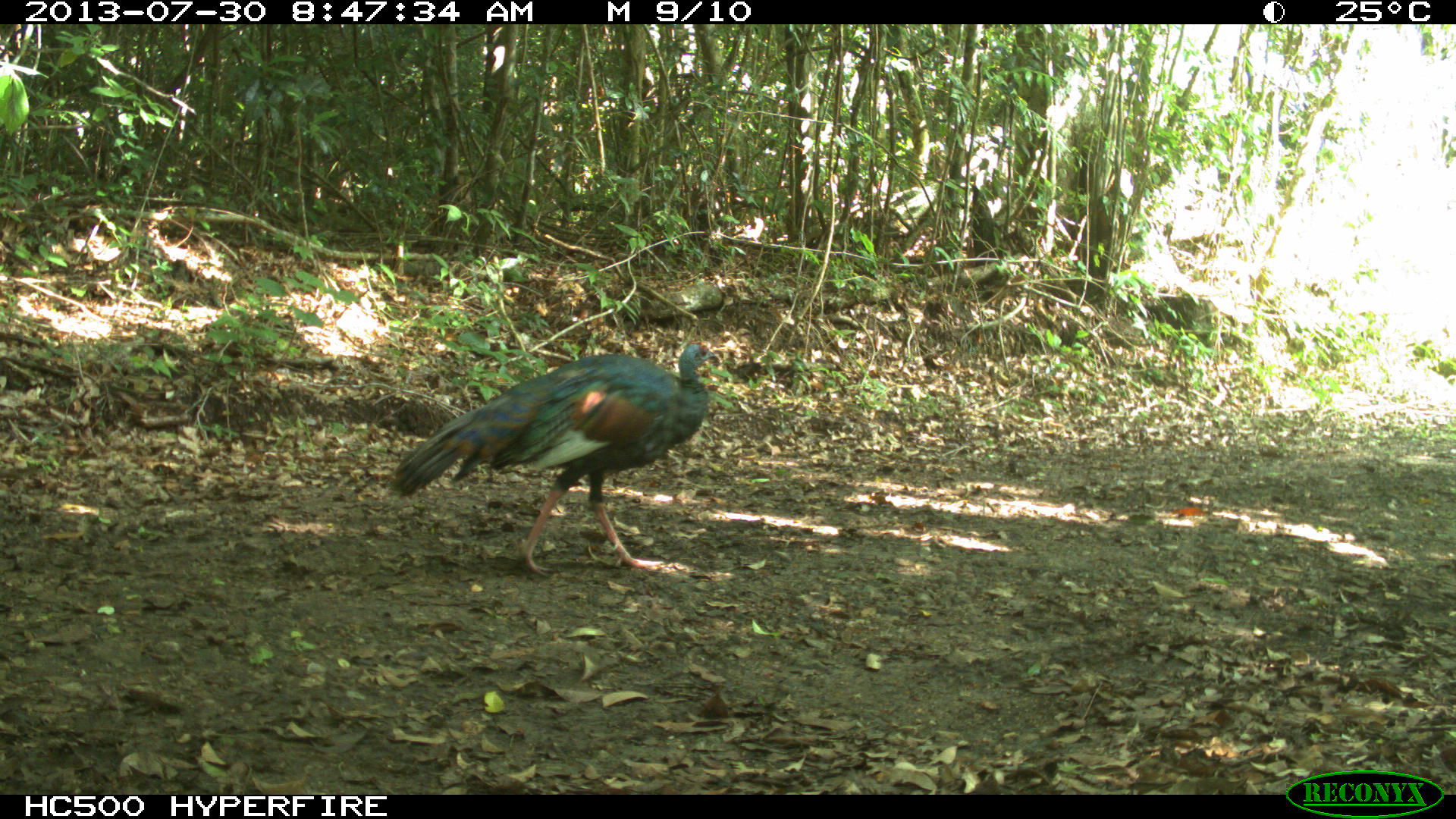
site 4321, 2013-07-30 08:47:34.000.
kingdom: Animalia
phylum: Chordata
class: Aves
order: Galliformes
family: Phasianidae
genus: Meleagris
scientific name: Meleagris ocellata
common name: ocellated turkey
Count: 1.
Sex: female.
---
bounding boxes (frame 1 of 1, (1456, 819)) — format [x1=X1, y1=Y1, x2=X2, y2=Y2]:
meleagris ocellata: [x1=390, y1=344, x2=715, y2=576]